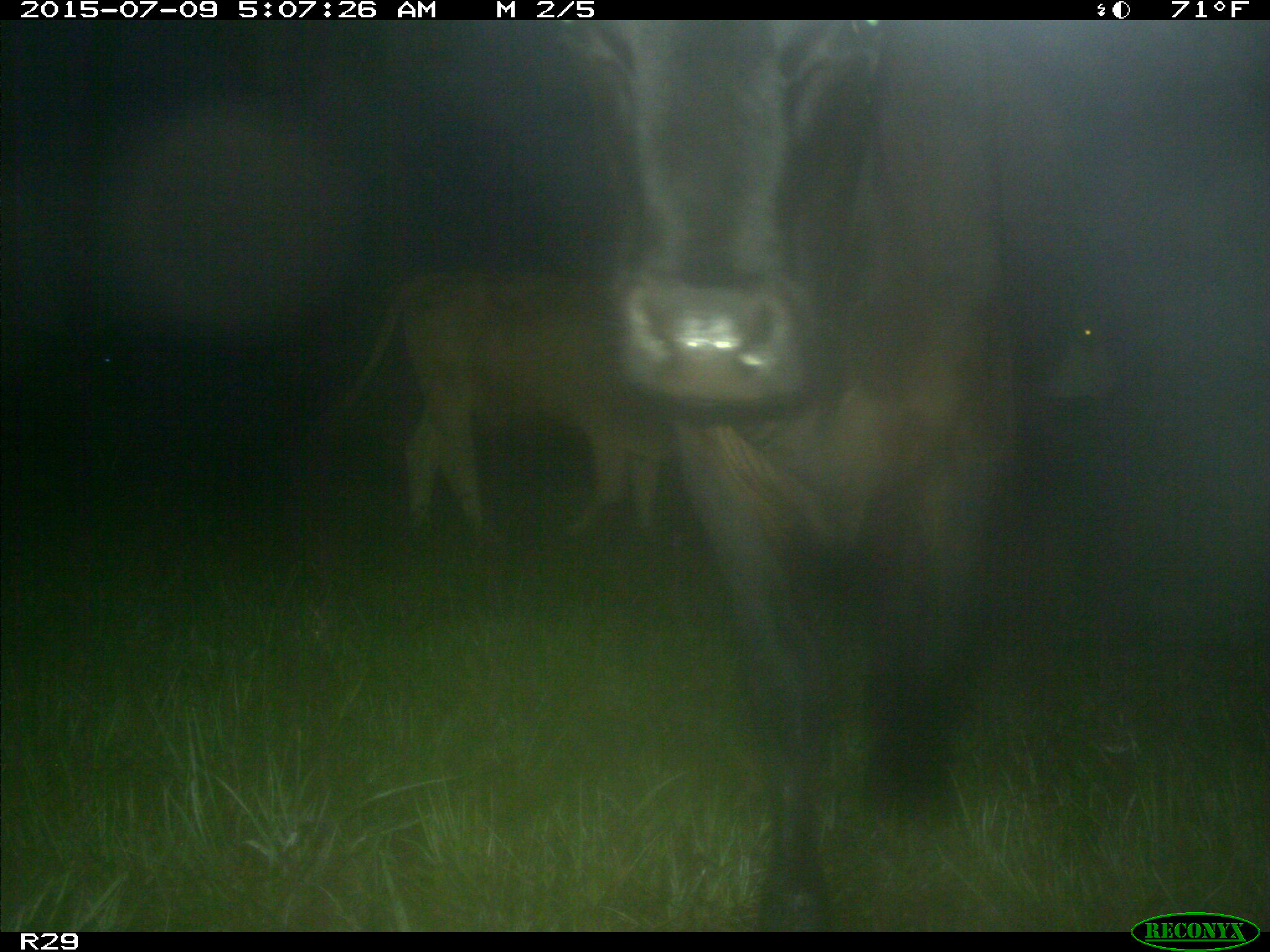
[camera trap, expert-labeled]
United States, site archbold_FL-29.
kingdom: Animalia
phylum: Chordata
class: Mammalia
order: Artiodactyla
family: Bovidae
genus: Bos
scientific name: Bos taurus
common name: domestic cow